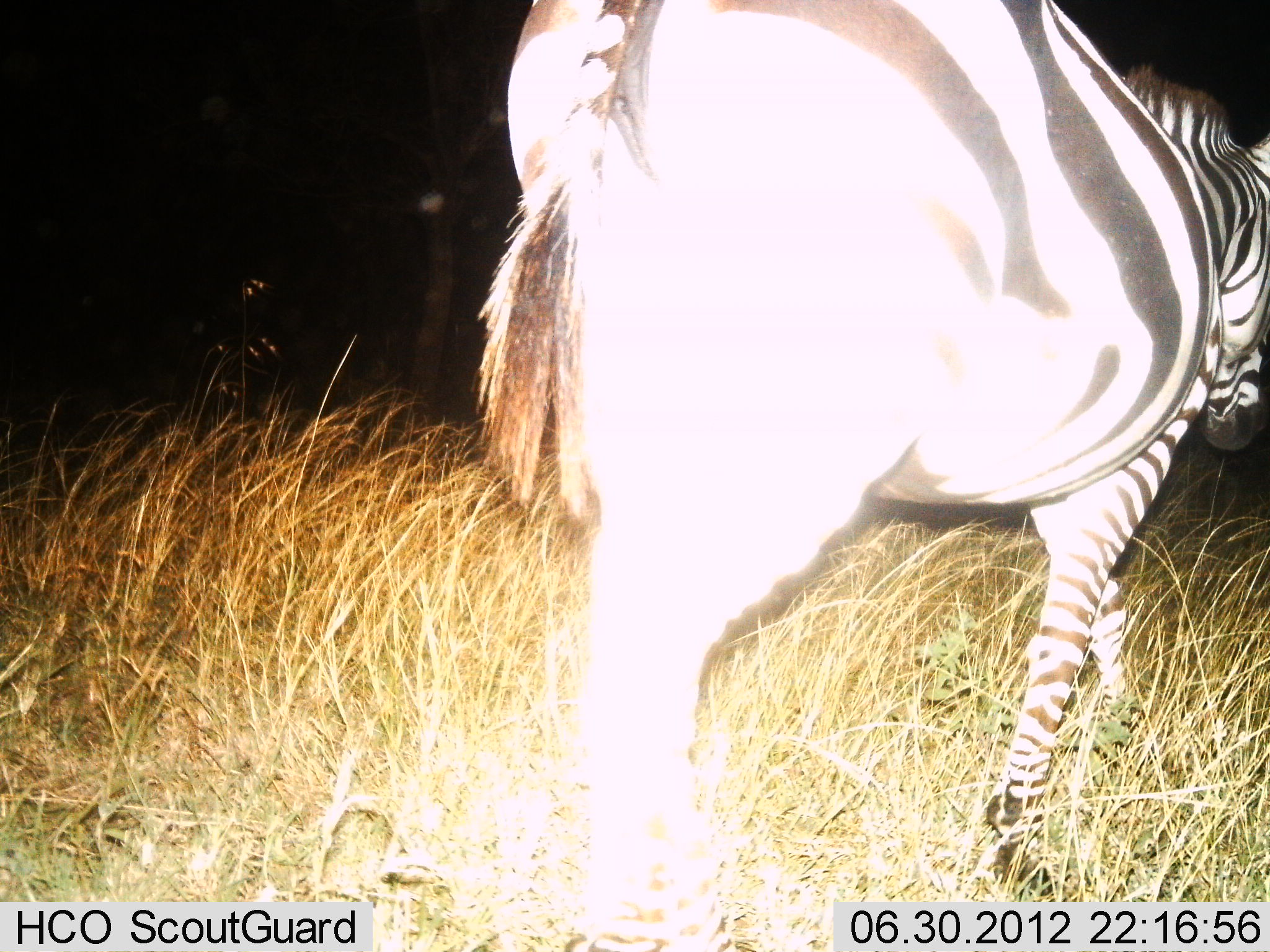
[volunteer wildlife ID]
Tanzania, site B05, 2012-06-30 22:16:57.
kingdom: Animalia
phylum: Chordata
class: Mammalia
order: Perissodactyla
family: Equidae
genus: Equus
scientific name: Equus quagga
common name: plains zebra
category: zebra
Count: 1.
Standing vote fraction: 0%.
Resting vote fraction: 0%.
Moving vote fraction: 100%.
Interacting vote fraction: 0%.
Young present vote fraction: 0%.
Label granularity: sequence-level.